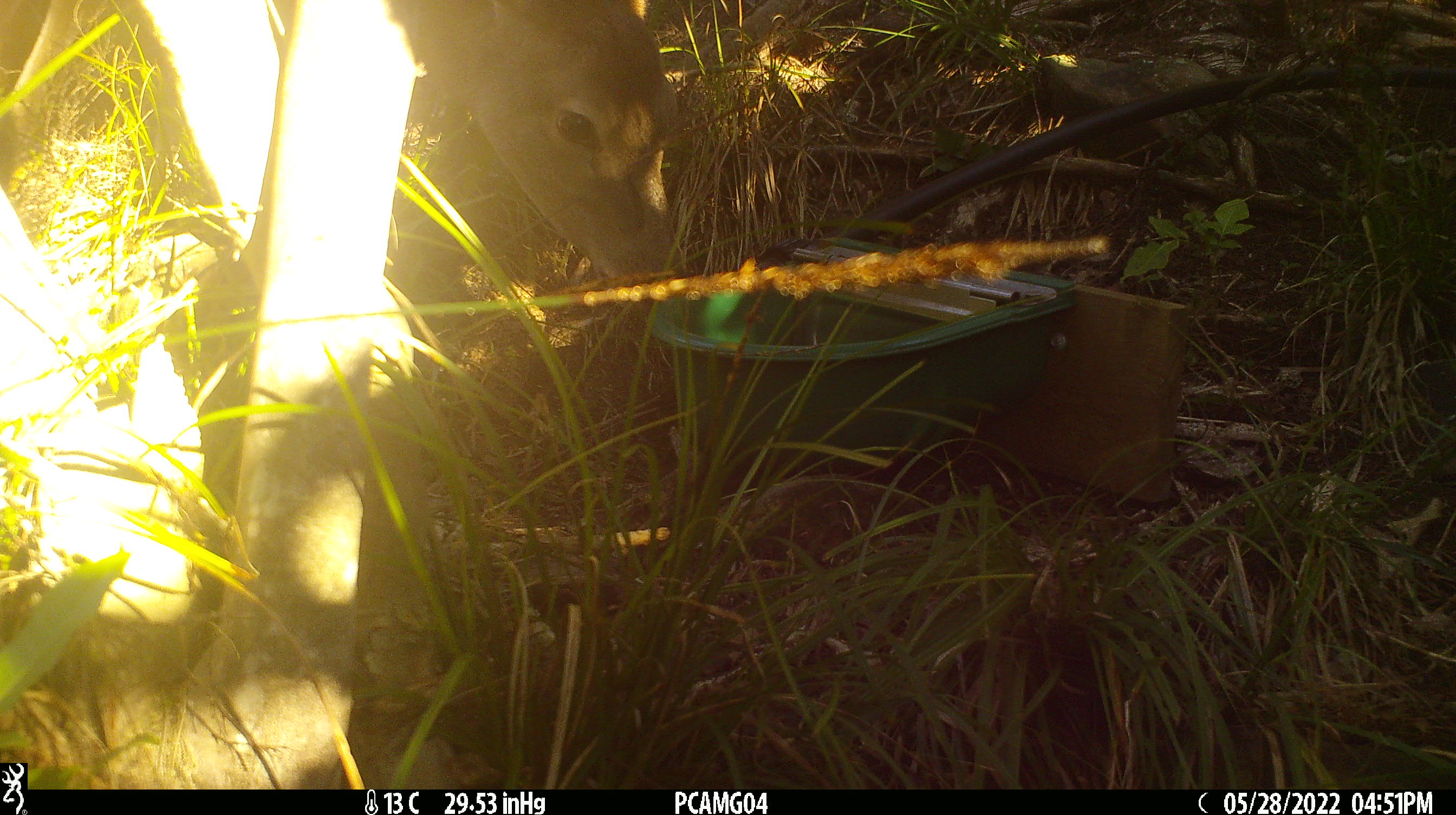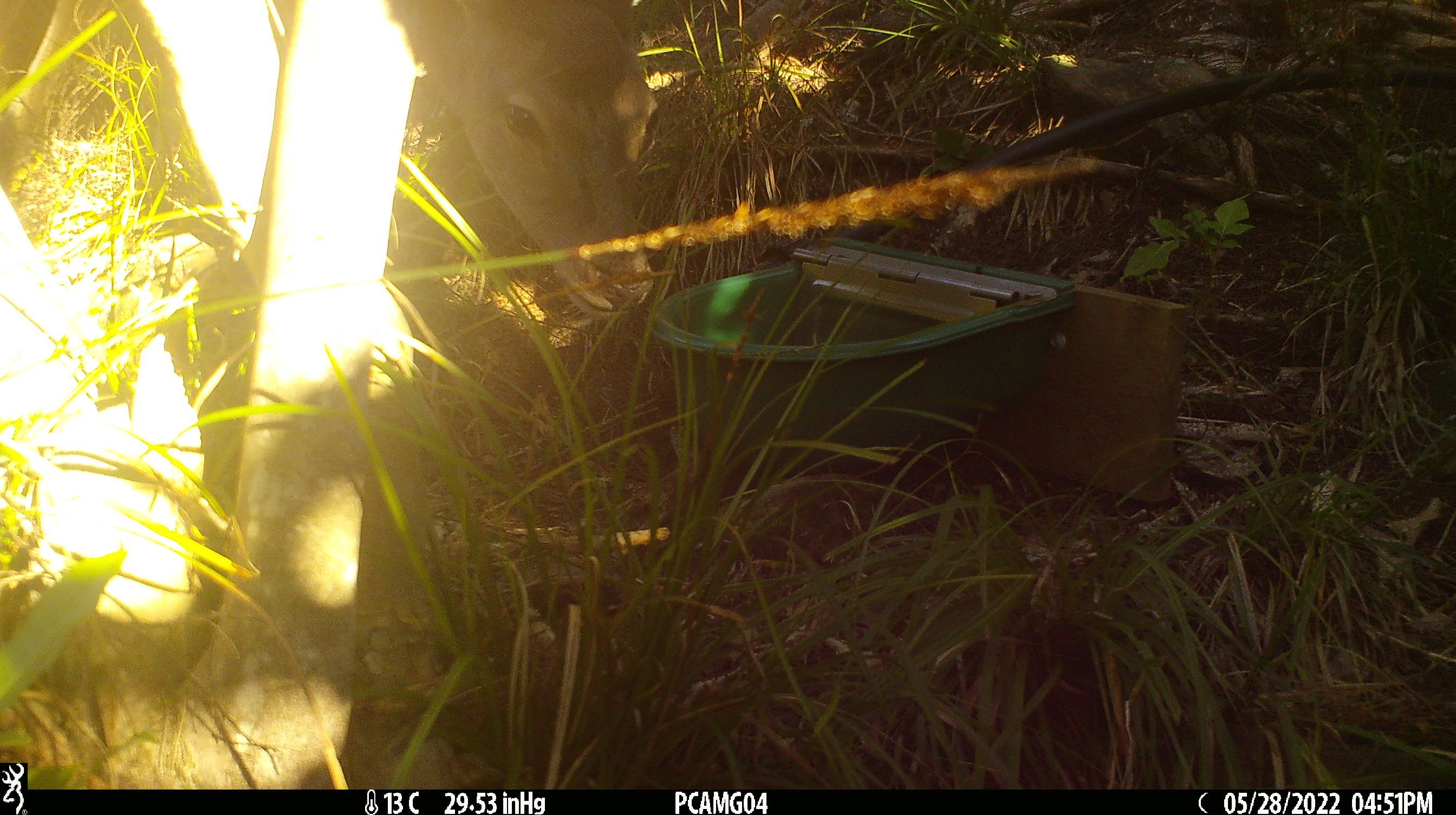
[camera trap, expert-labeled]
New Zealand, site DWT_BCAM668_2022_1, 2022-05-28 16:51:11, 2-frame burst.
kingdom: Animalia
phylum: Chordata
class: Mammalia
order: Artiodactyla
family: Cervidae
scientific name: Cervidae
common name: deer